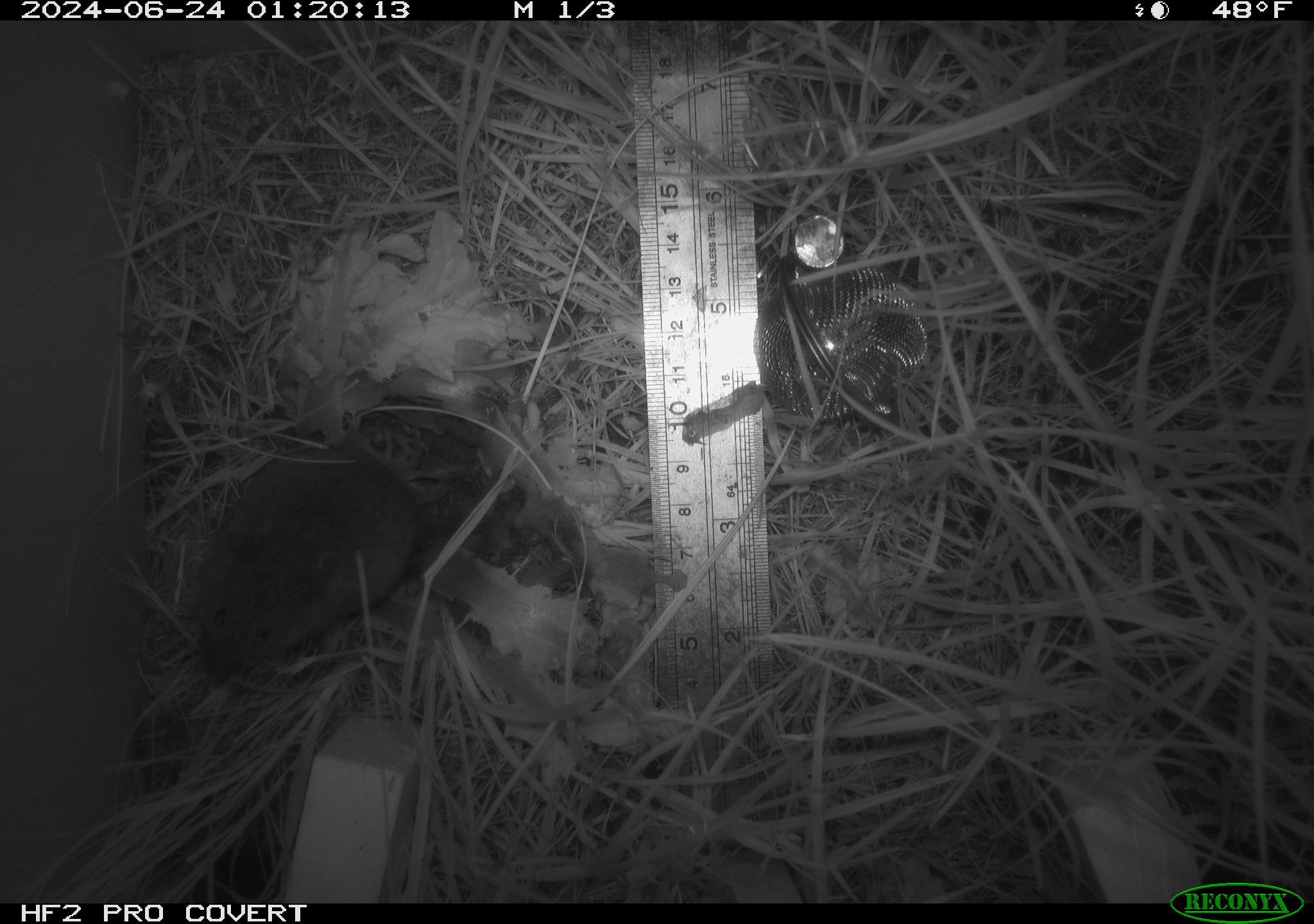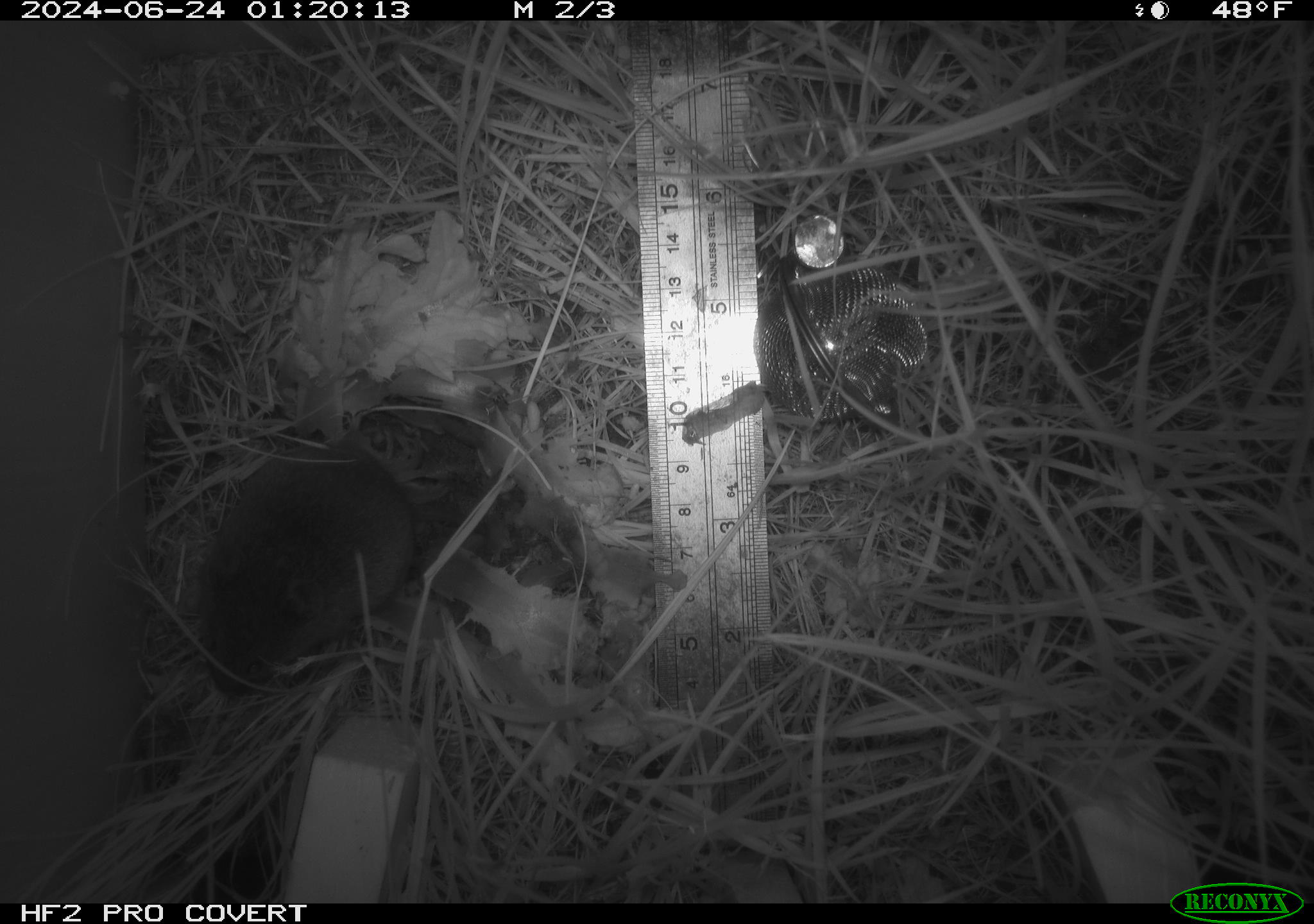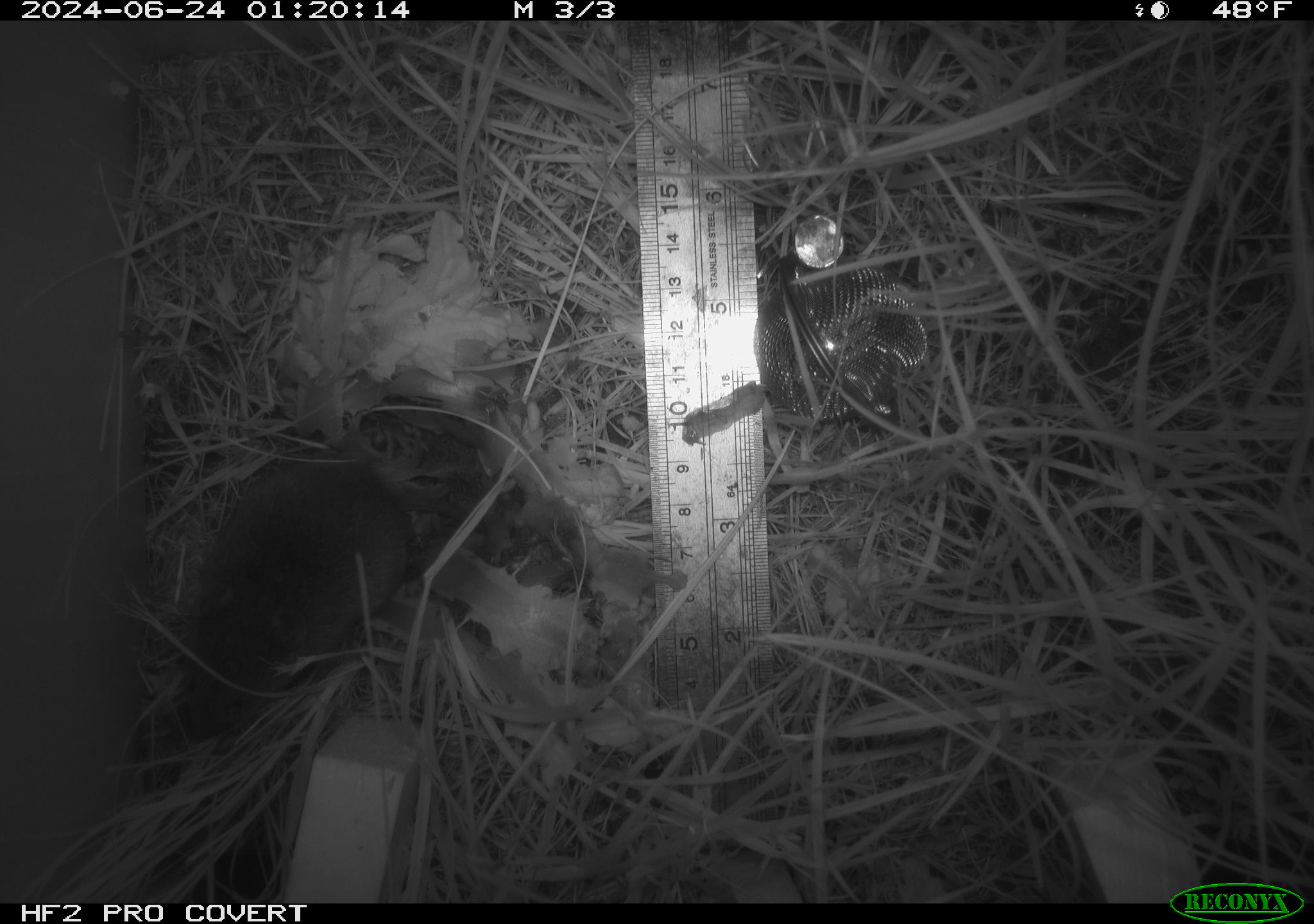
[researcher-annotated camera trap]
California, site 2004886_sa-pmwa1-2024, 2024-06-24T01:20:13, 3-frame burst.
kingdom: Animalia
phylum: Chordata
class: Mammalia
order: Rodentia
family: Cricetidae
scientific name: Arvicolinae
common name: voles, lemmings, and muskrats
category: arvicolinae subfamily